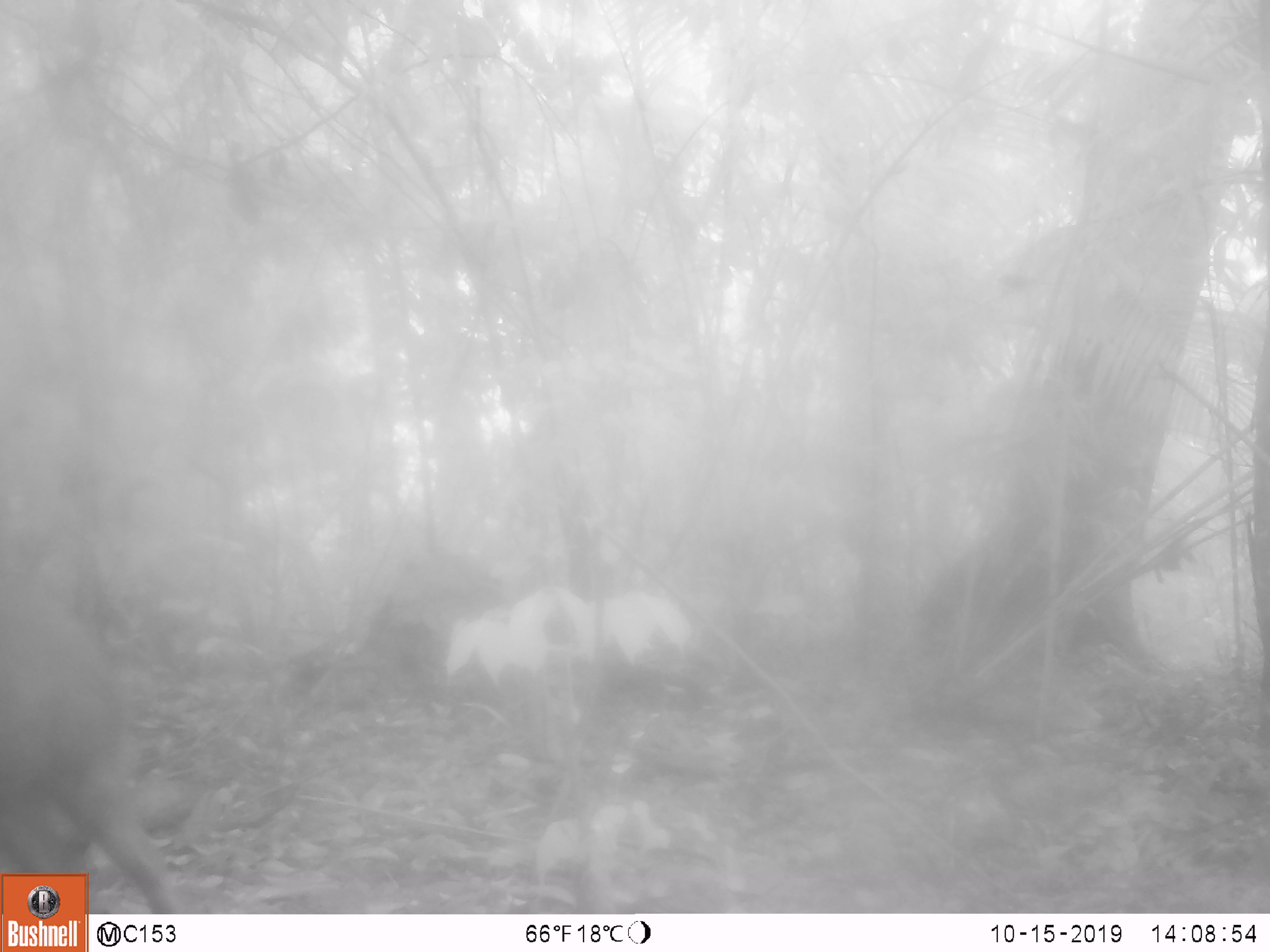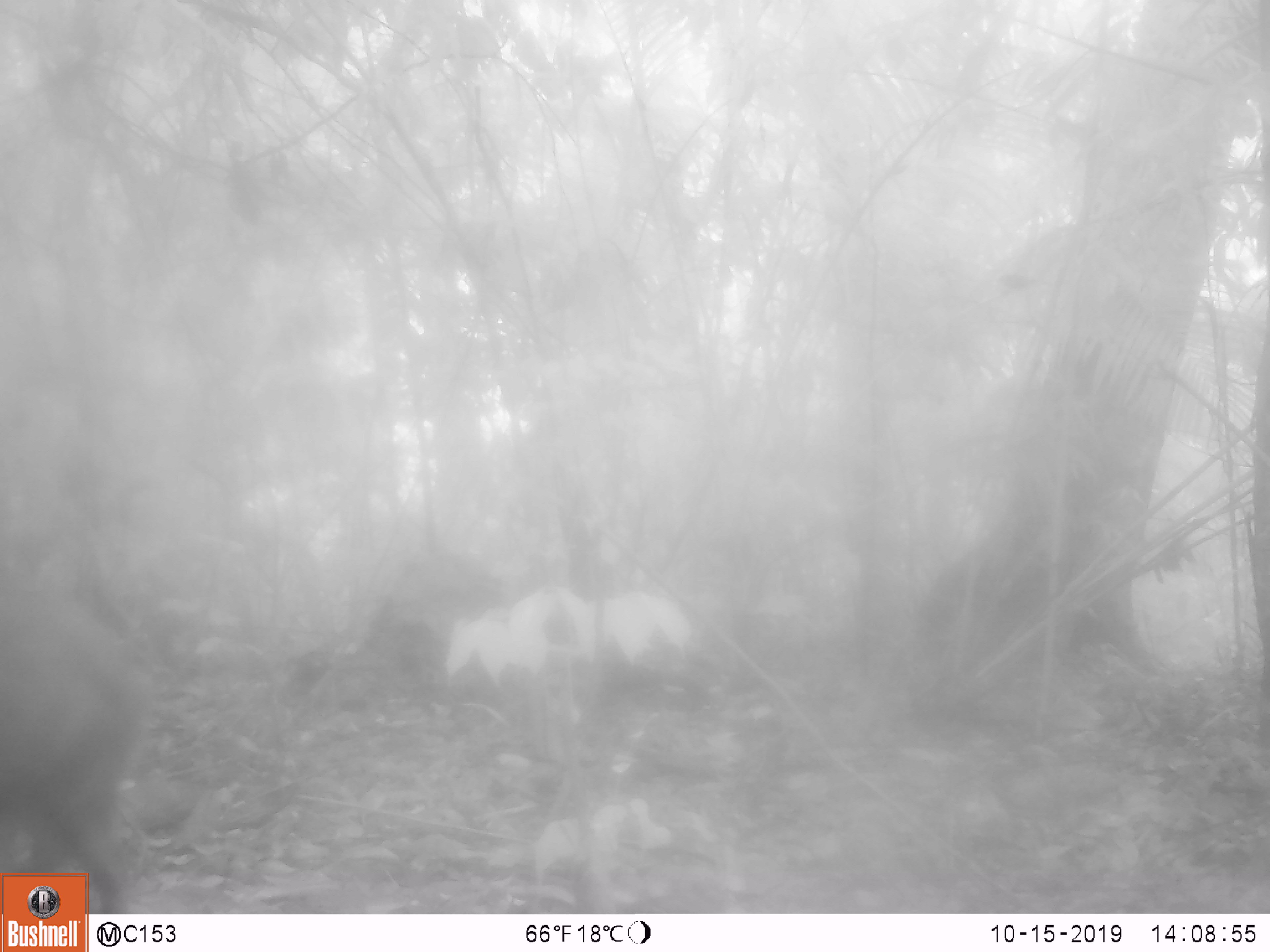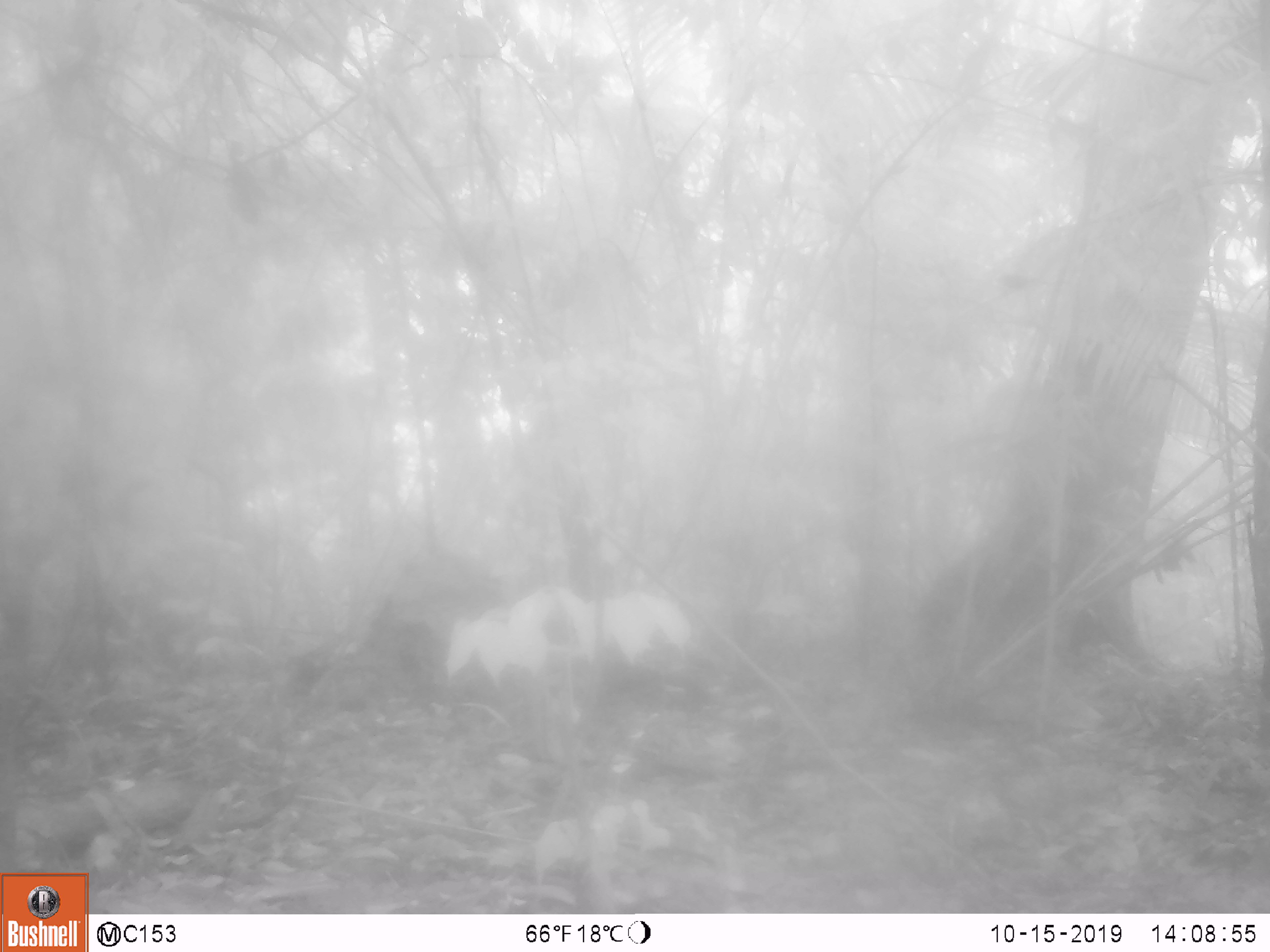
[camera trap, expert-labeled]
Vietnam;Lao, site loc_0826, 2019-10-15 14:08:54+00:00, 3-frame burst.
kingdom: Animalia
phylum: Chordata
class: Mammalia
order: Artiodactyla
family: Suidae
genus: Sus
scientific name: Sus scrofa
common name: eurasian wild pig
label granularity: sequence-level